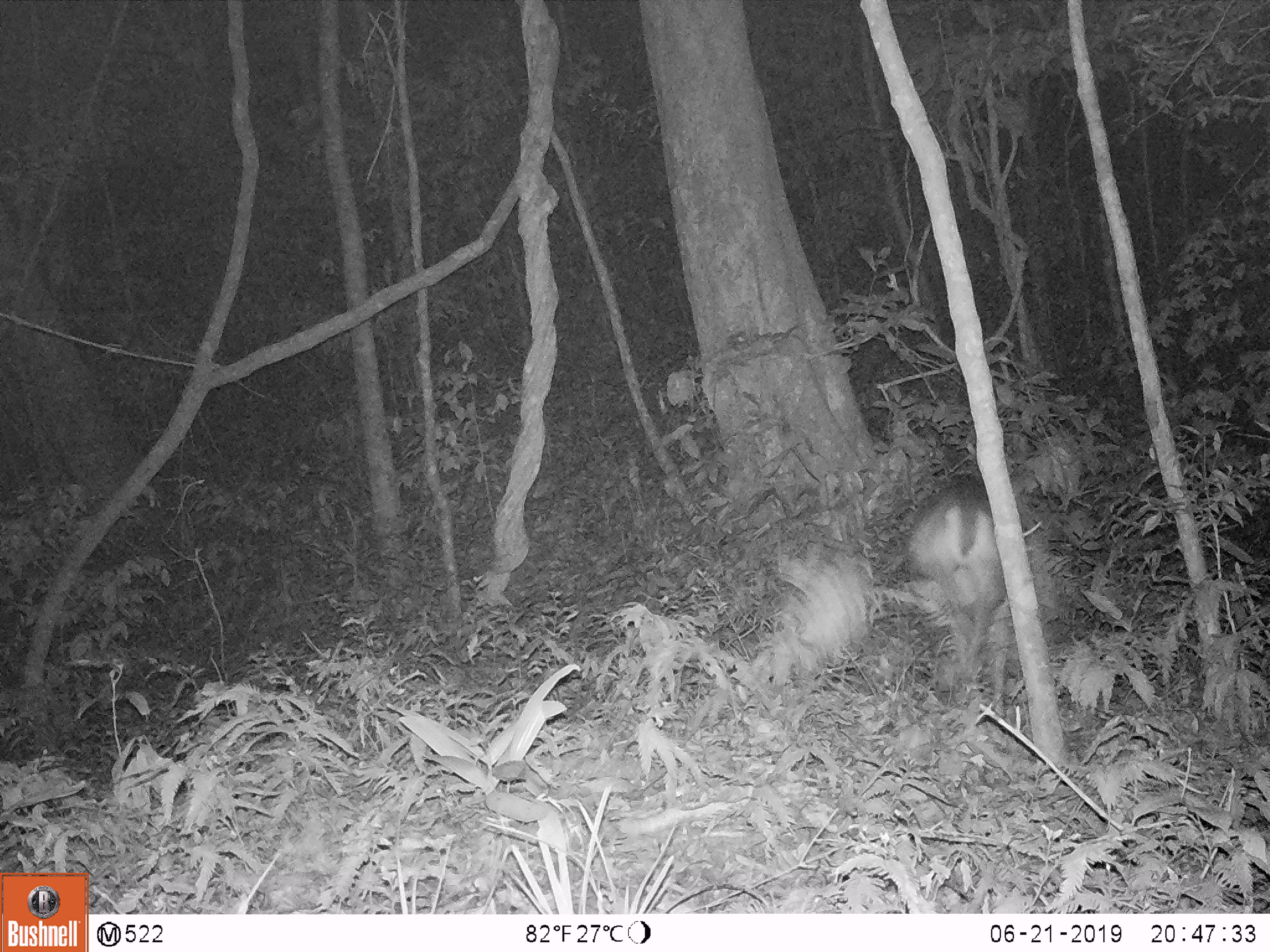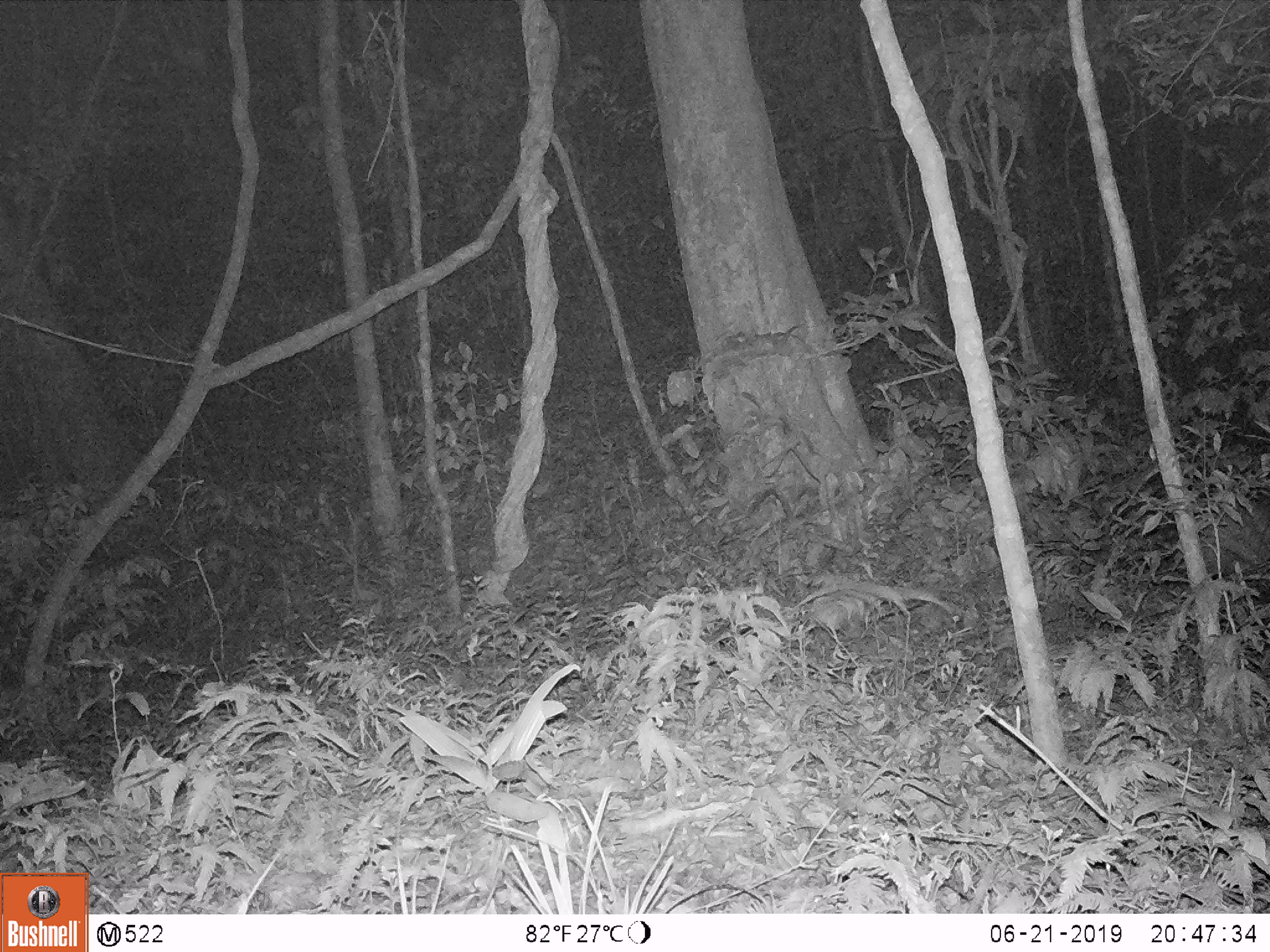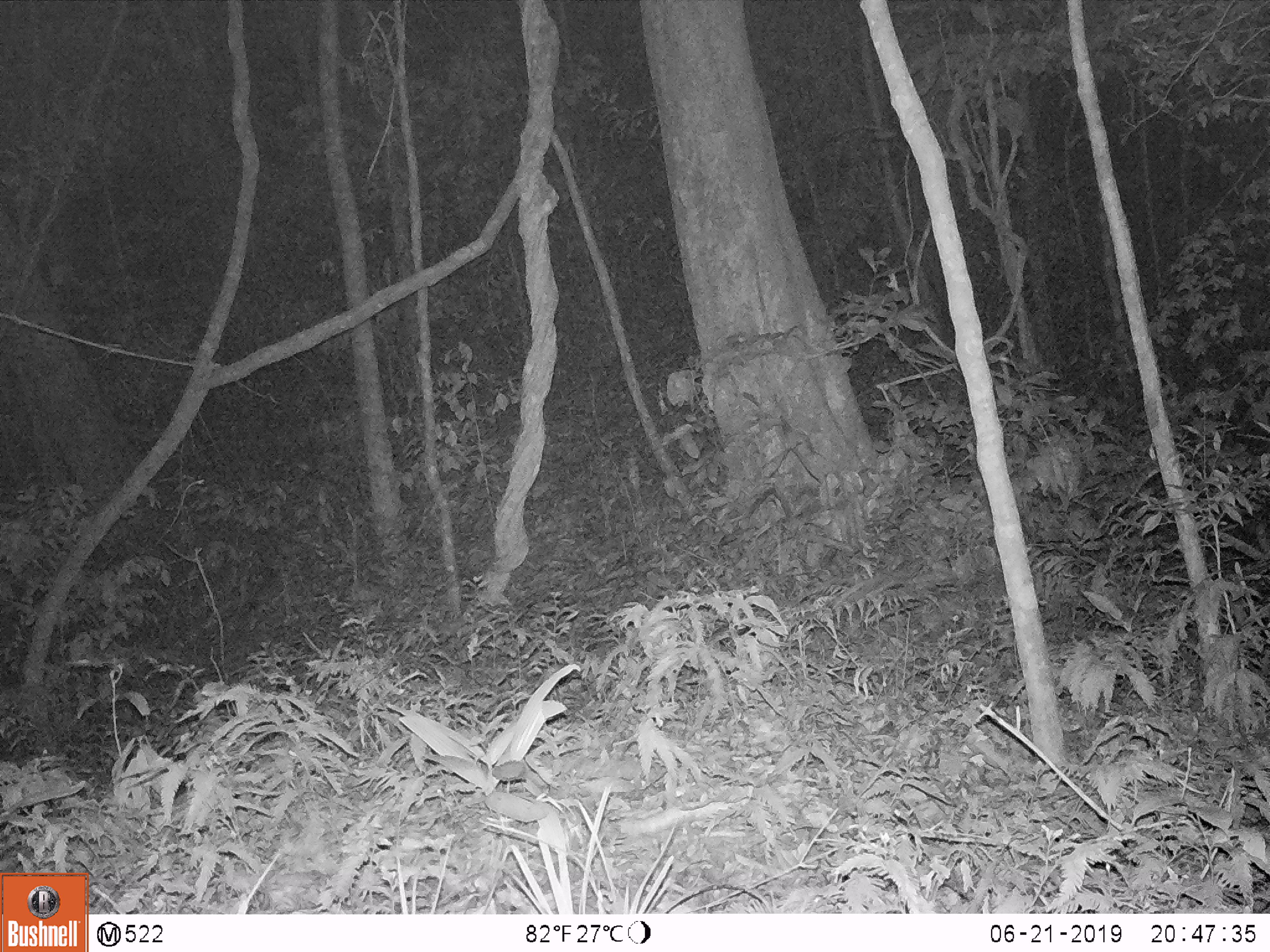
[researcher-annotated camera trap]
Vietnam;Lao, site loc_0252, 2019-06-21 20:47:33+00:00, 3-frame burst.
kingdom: Animalia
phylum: Chordata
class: Mammalia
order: Artiodactyla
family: Cervidae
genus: Muntiacus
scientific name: Muntiacus vuquangensis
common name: large-antlered muntjac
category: large antlered muntjac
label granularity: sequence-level